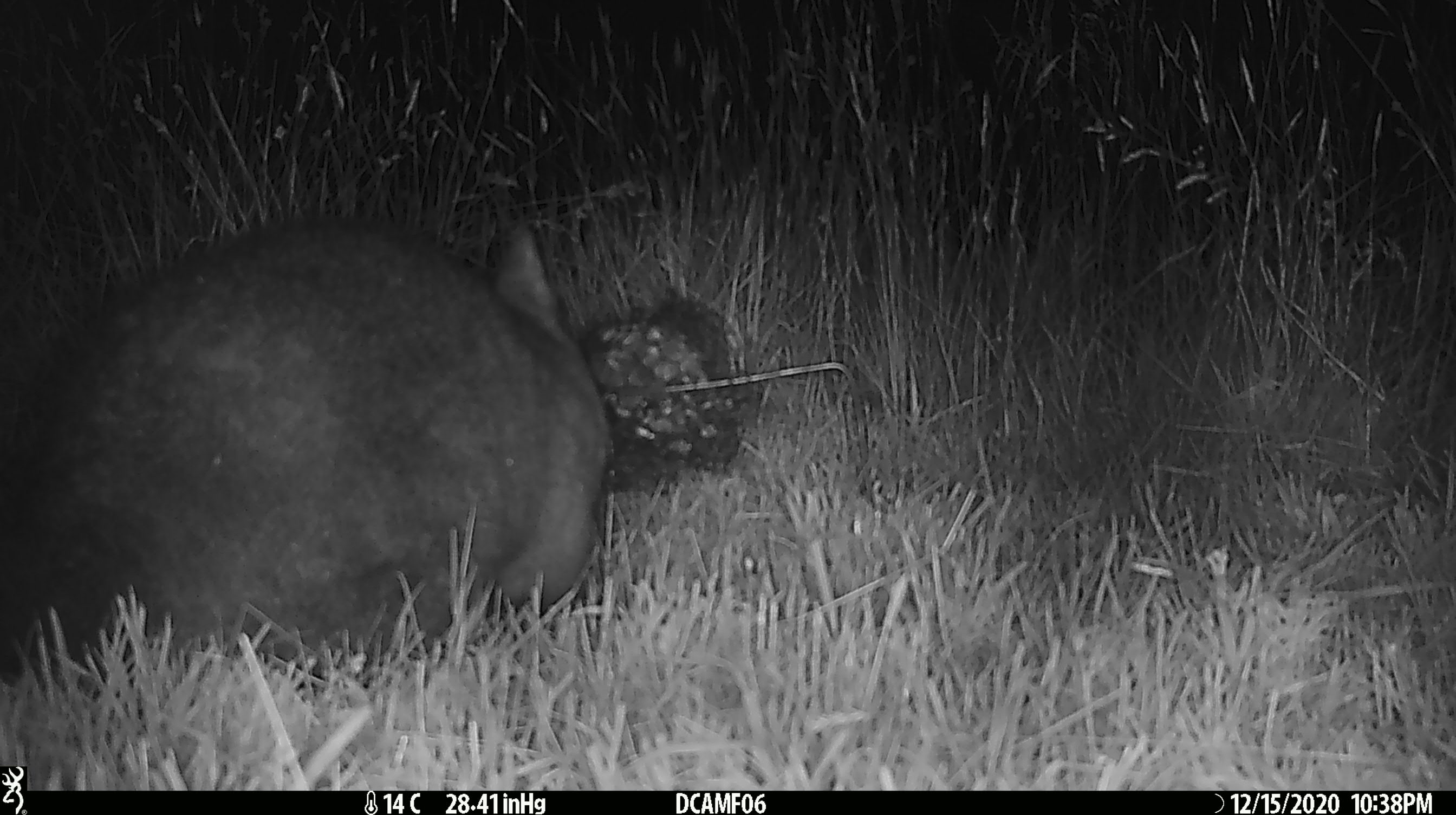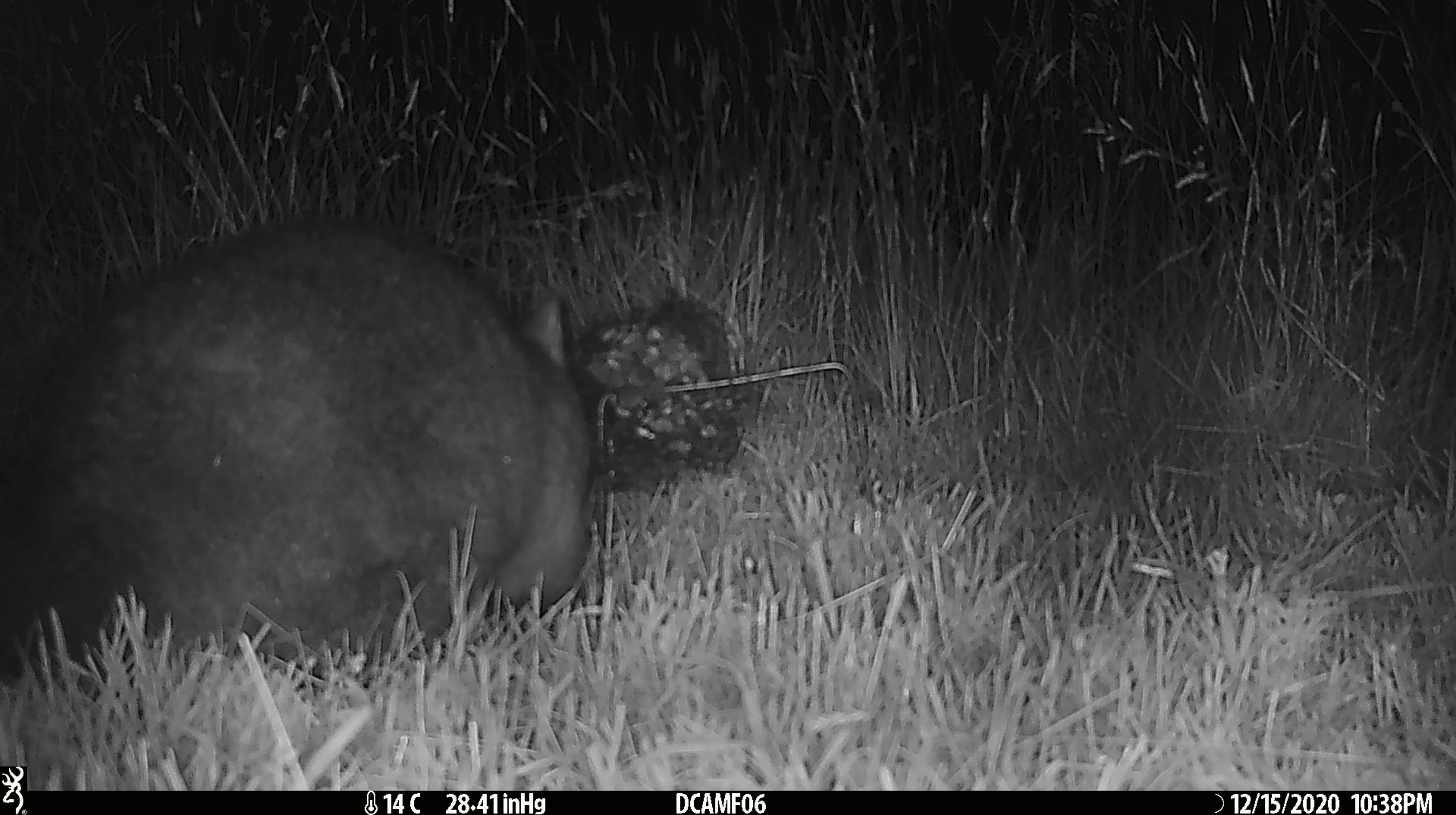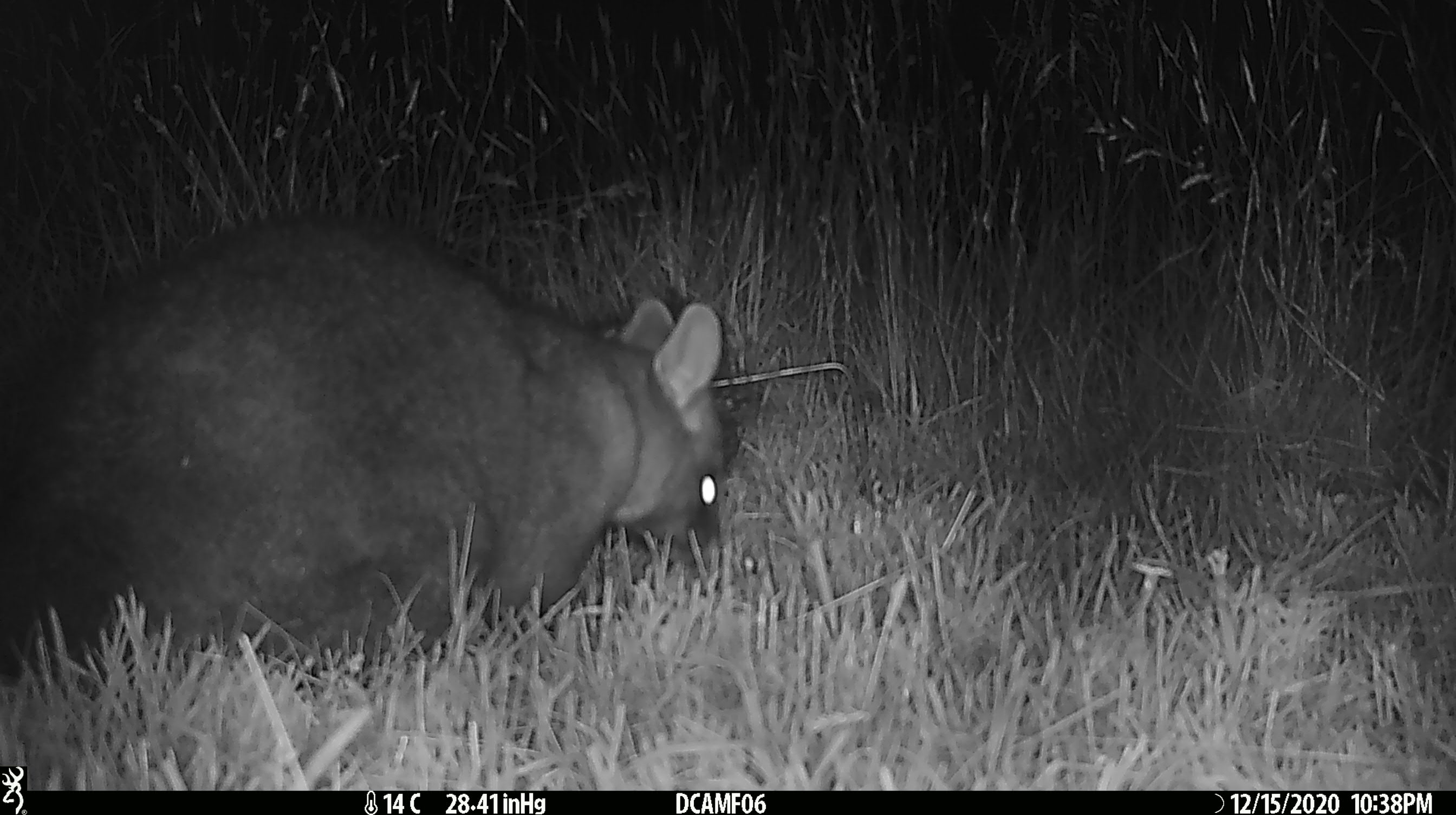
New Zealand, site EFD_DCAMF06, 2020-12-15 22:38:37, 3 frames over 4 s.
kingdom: Animalia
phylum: Chordata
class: Mammalia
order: Diprotodontia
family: Phalangeridae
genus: Trichosurus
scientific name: Trichosurus vulpecula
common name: common brushtail possum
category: possum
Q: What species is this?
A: Possum (common brushtail possum) (Trichosurus vulpecula).